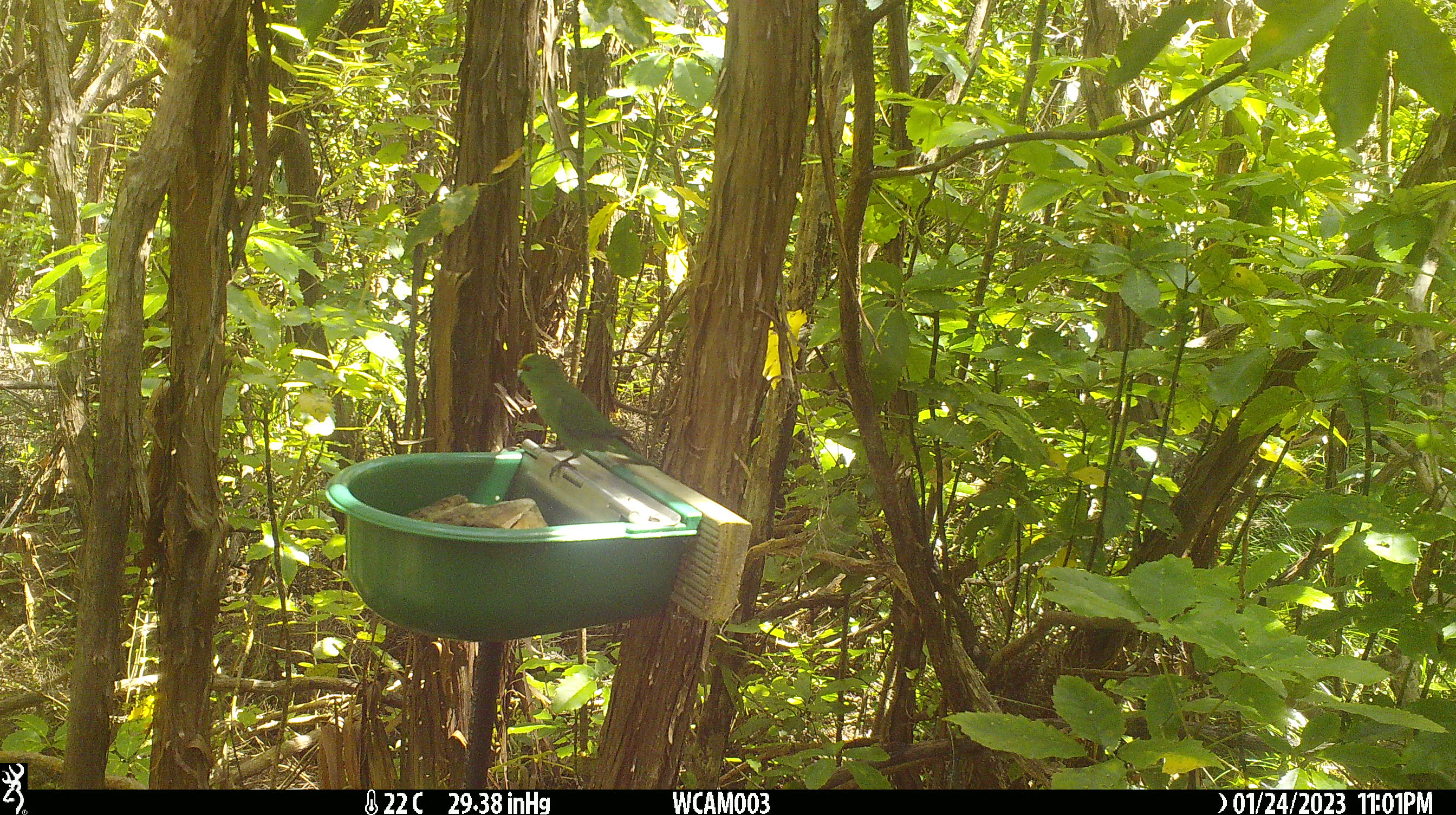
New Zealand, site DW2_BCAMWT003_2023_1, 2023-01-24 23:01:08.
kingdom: Animalia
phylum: Chordata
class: Aves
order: Psittaciformes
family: Psittaculidae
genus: Cyanoramphus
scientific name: Cyanoramphus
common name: parakeet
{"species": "parakeet (Cyanoramphus)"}